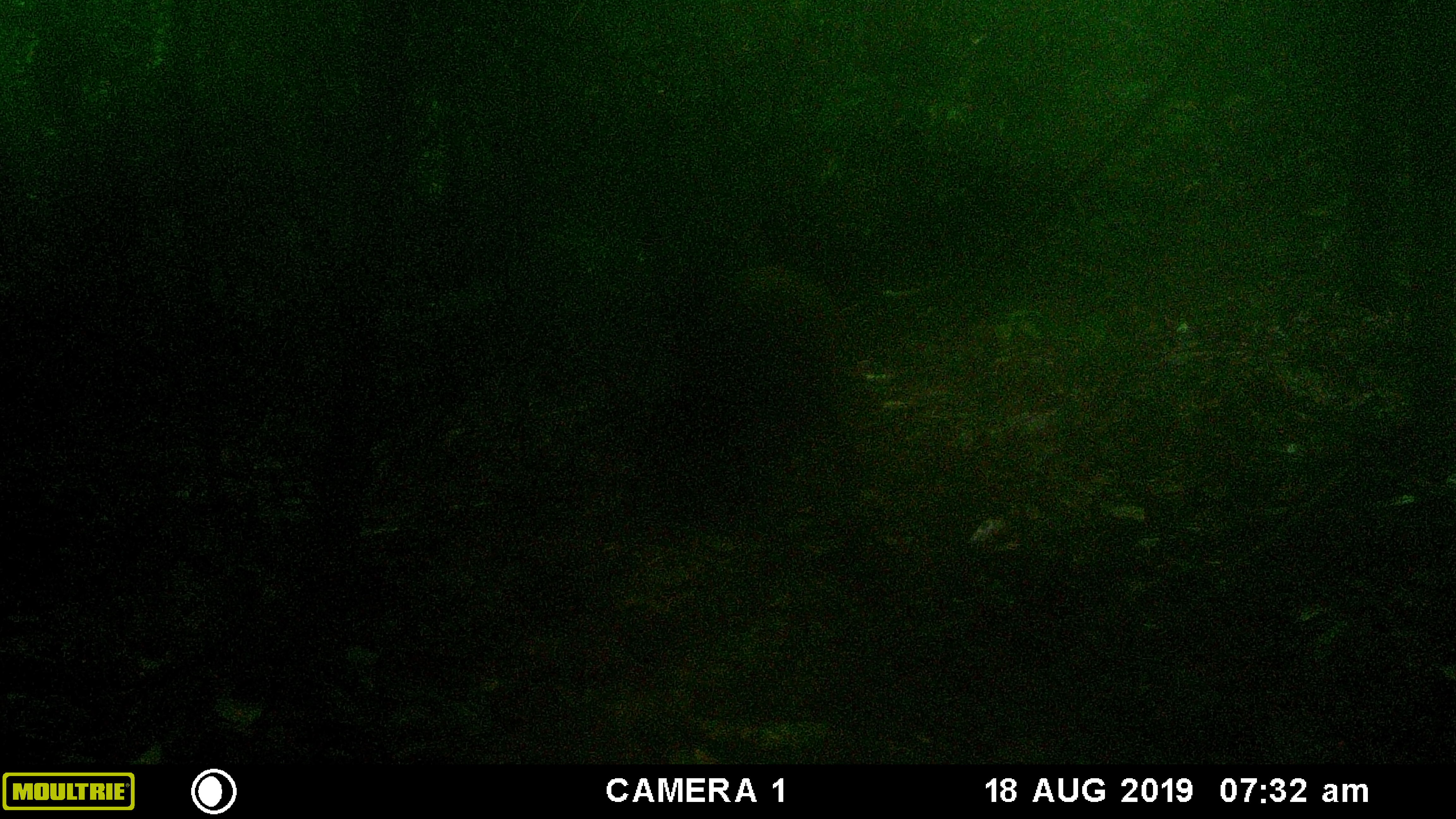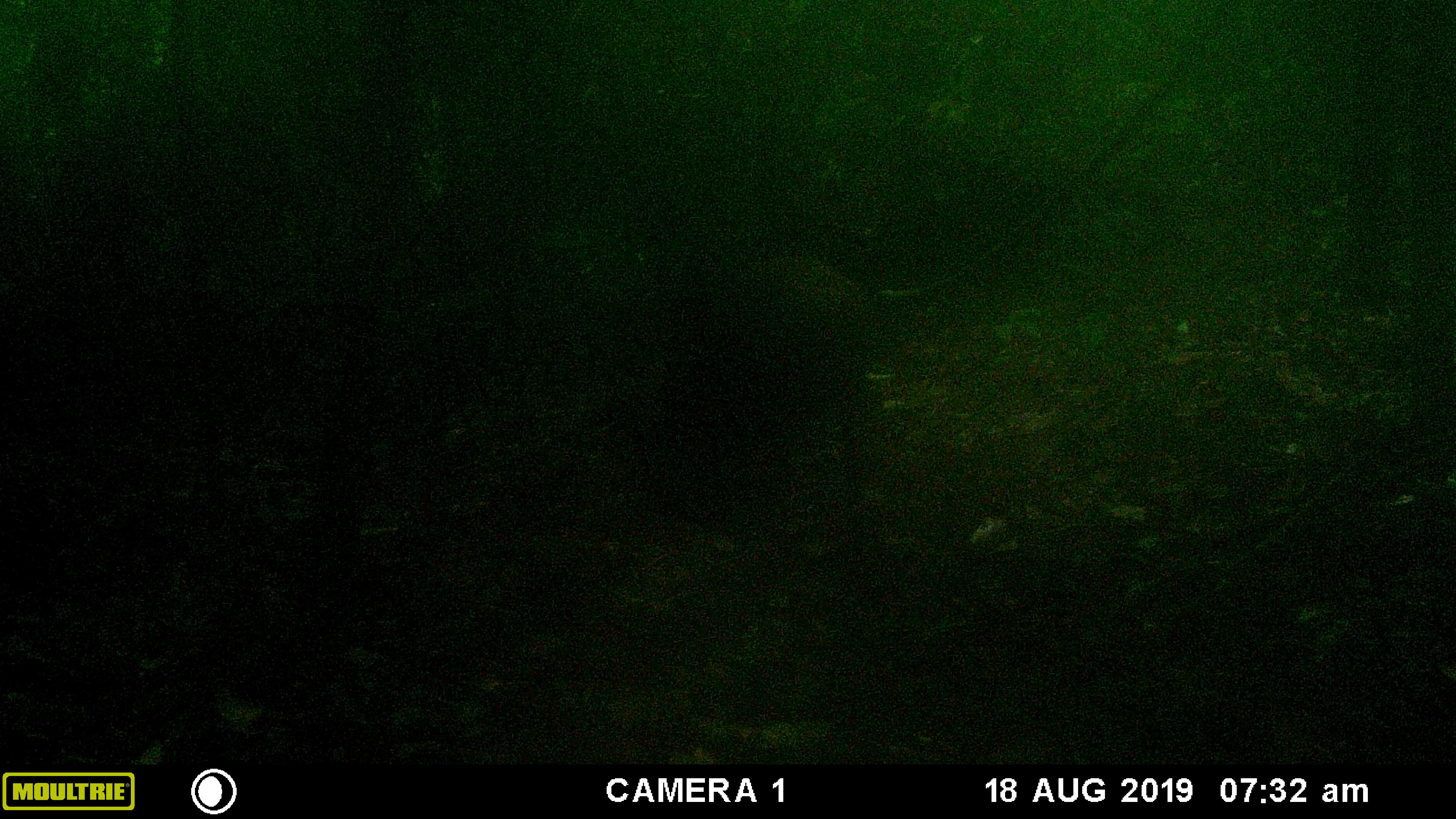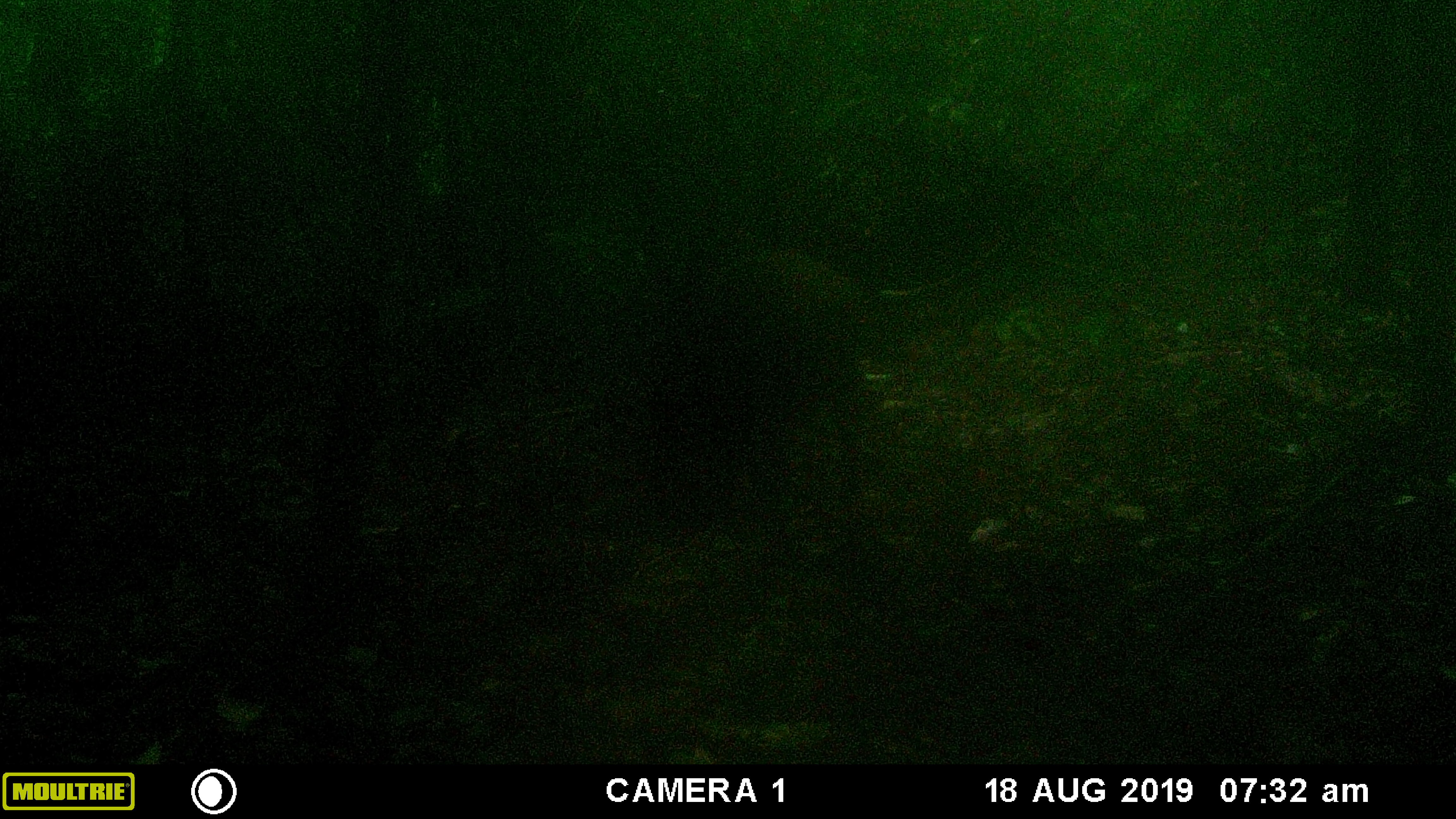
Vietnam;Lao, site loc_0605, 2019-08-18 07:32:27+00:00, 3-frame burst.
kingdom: Animalia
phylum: Chordata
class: Mammalia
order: Artiodactyla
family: Suidae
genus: Sus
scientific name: Sus scrofa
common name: eurasian wild pig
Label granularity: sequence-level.